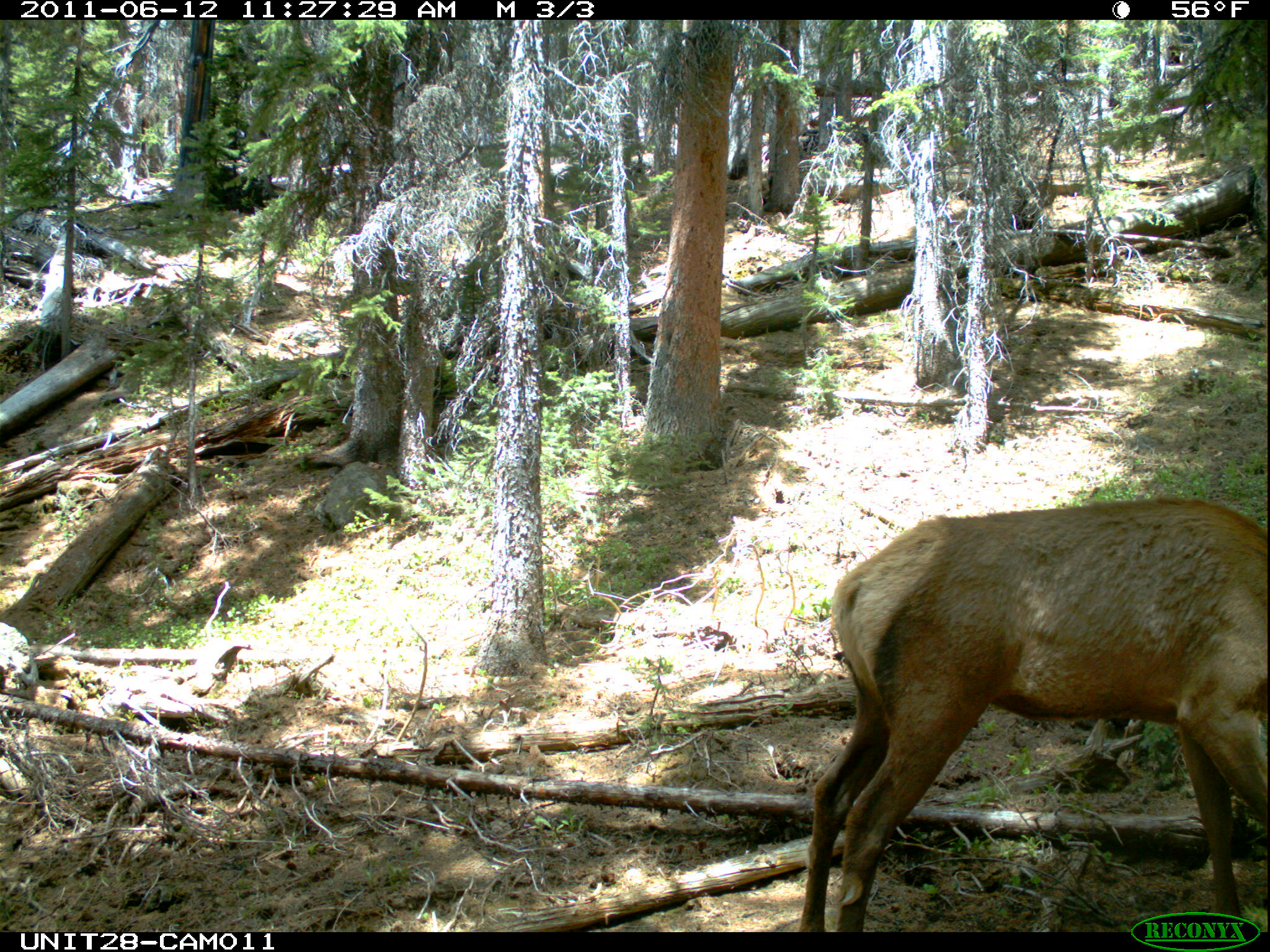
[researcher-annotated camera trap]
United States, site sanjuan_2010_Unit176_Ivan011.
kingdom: Animalia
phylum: Chordata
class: Mammalia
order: Artiodactyla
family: Cervidae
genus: Cervus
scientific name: Cervus elaphus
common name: red deer